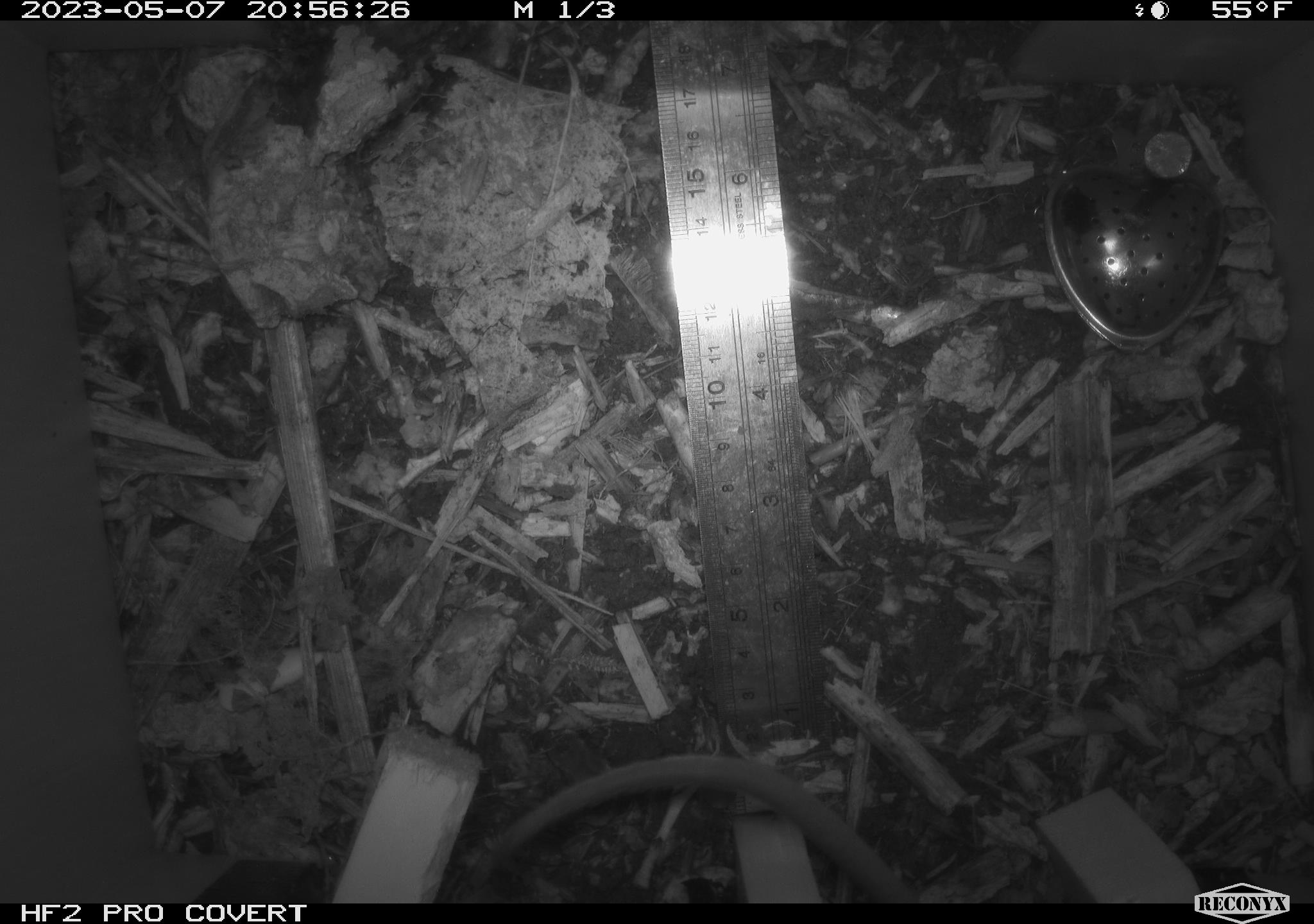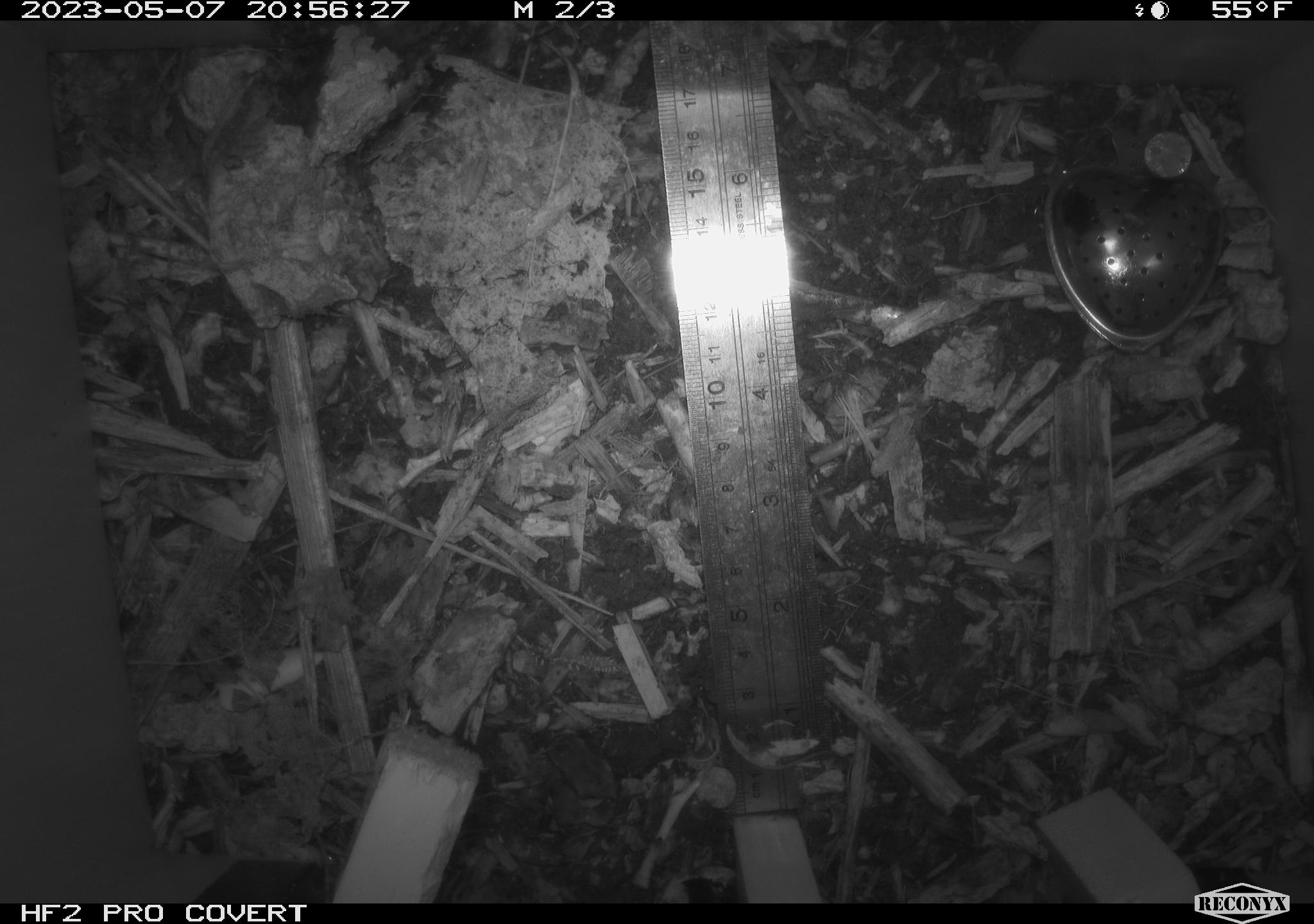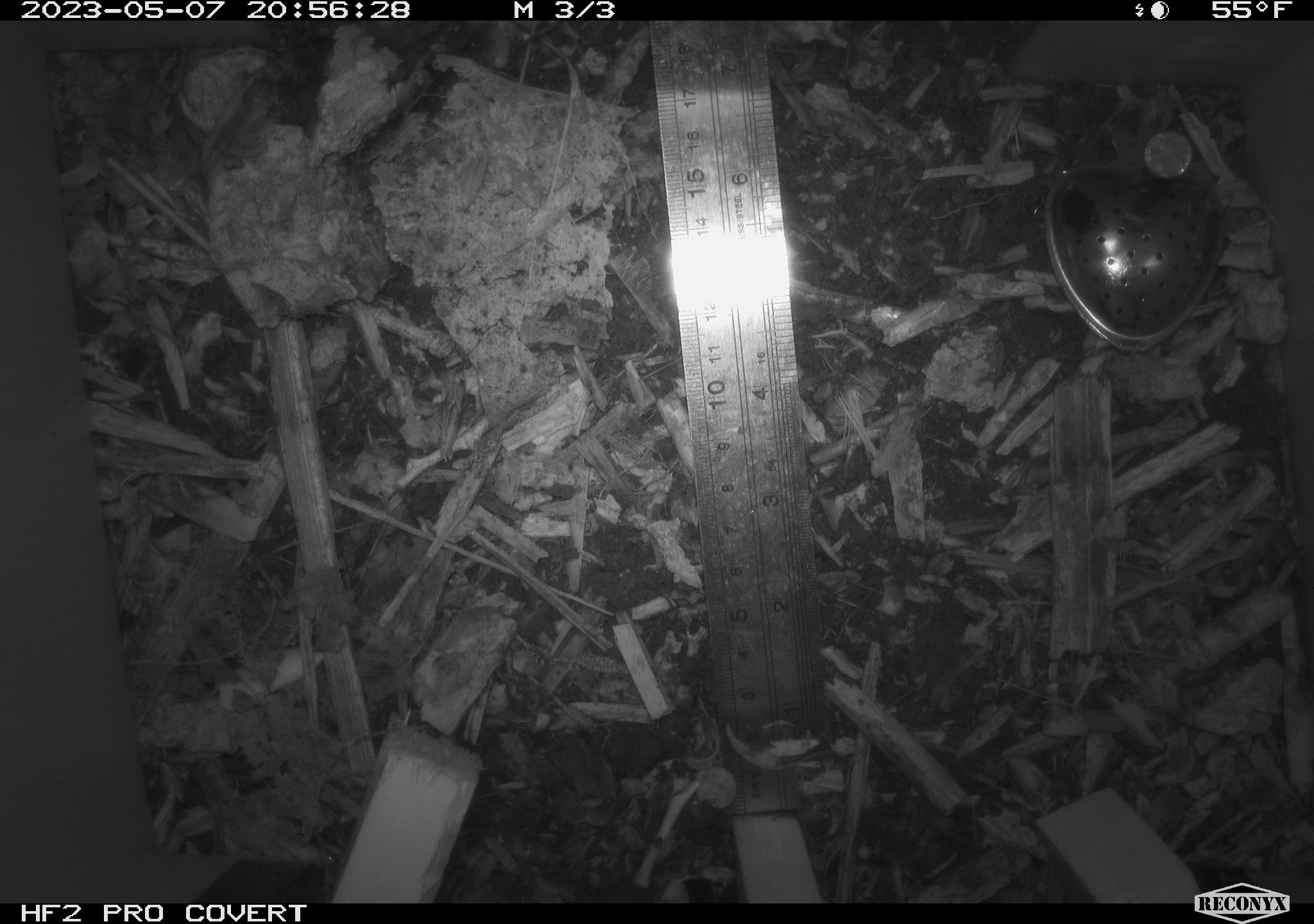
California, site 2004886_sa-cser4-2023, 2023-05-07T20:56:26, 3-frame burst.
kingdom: Animalia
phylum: Chordata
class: Mammalia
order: Rodentia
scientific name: Rodentia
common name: mouse species